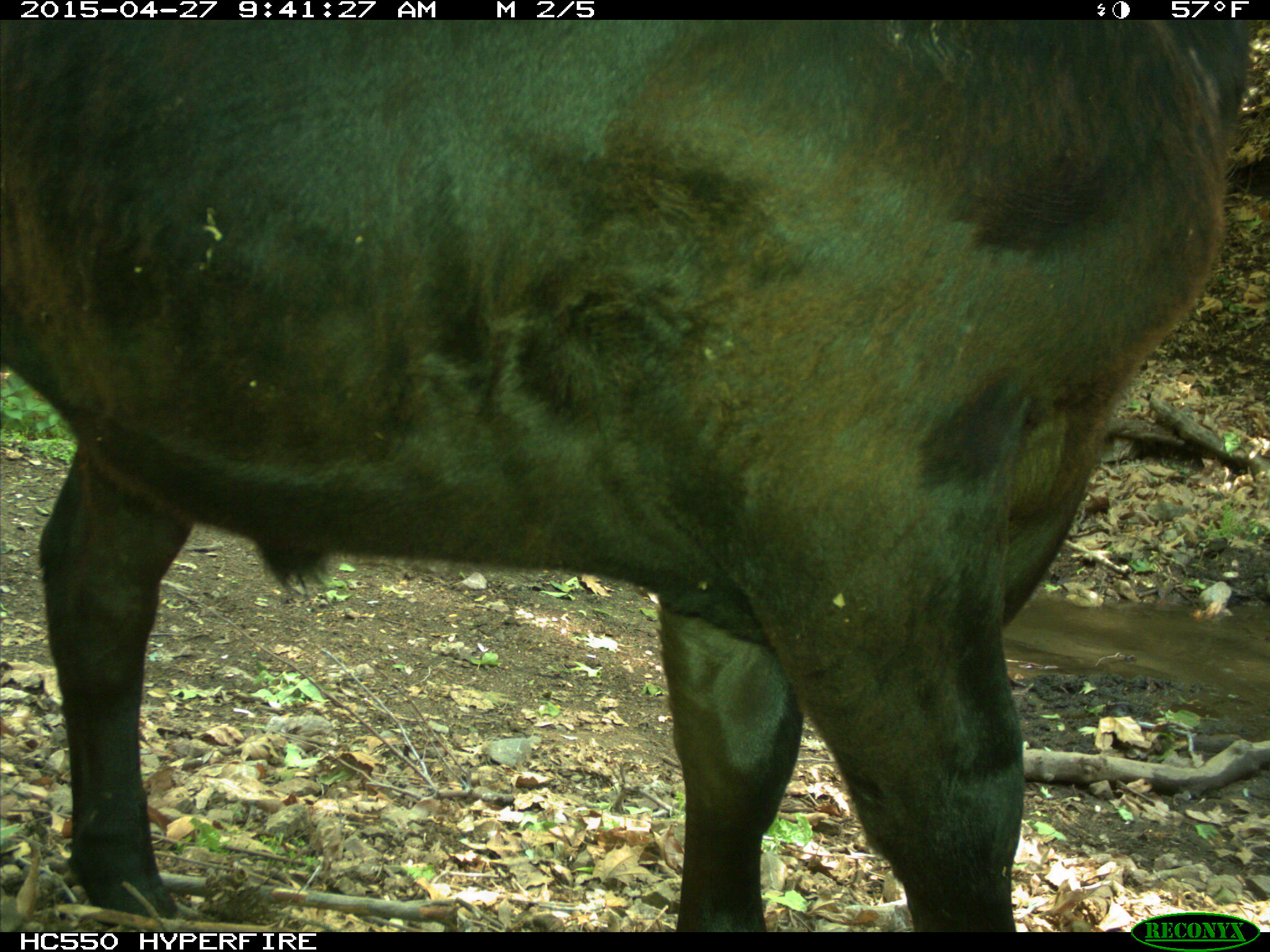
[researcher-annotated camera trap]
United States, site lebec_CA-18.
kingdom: Animalia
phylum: Chordata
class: Mammalia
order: Artiodactyla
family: Bovidae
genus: Bos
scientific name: Bos taurus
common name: domestic cow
Bos taurus (domestic cow).